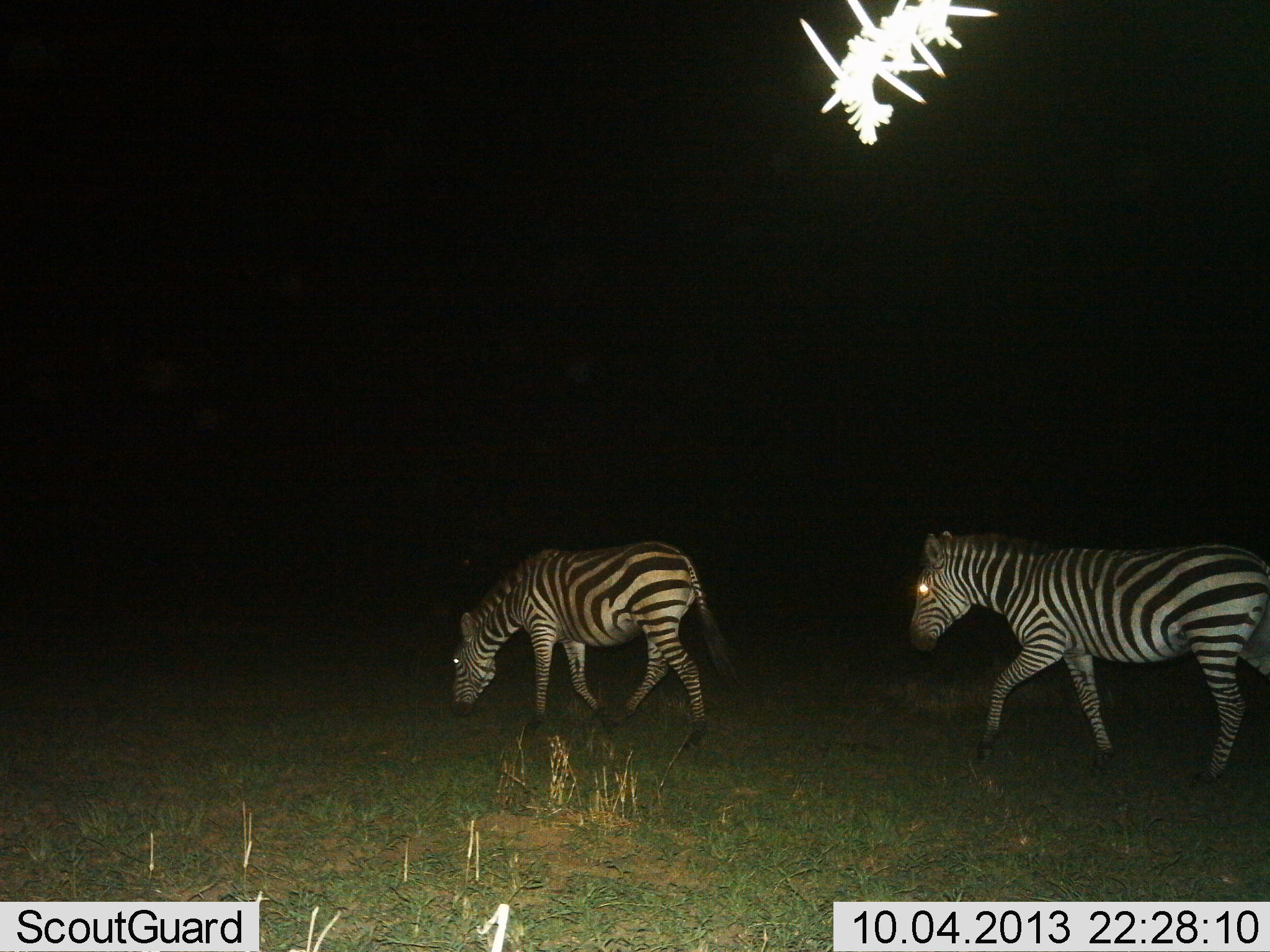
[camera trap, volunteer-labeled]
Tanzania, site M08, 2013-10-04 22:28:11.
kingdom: Animalia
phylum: Chordata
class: Mammalia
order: Perissodactyla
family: Equidae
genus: Equus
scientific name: Equus quagga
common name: plains zebra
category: zebra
Zebra (plains zebra) (Equus quagga), count 2. Behavior (volunteer vote fractions): standing 10%, resting 0%, moving 100%, interacting 0%. Young present (vote fraction): 0%. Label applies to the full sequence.